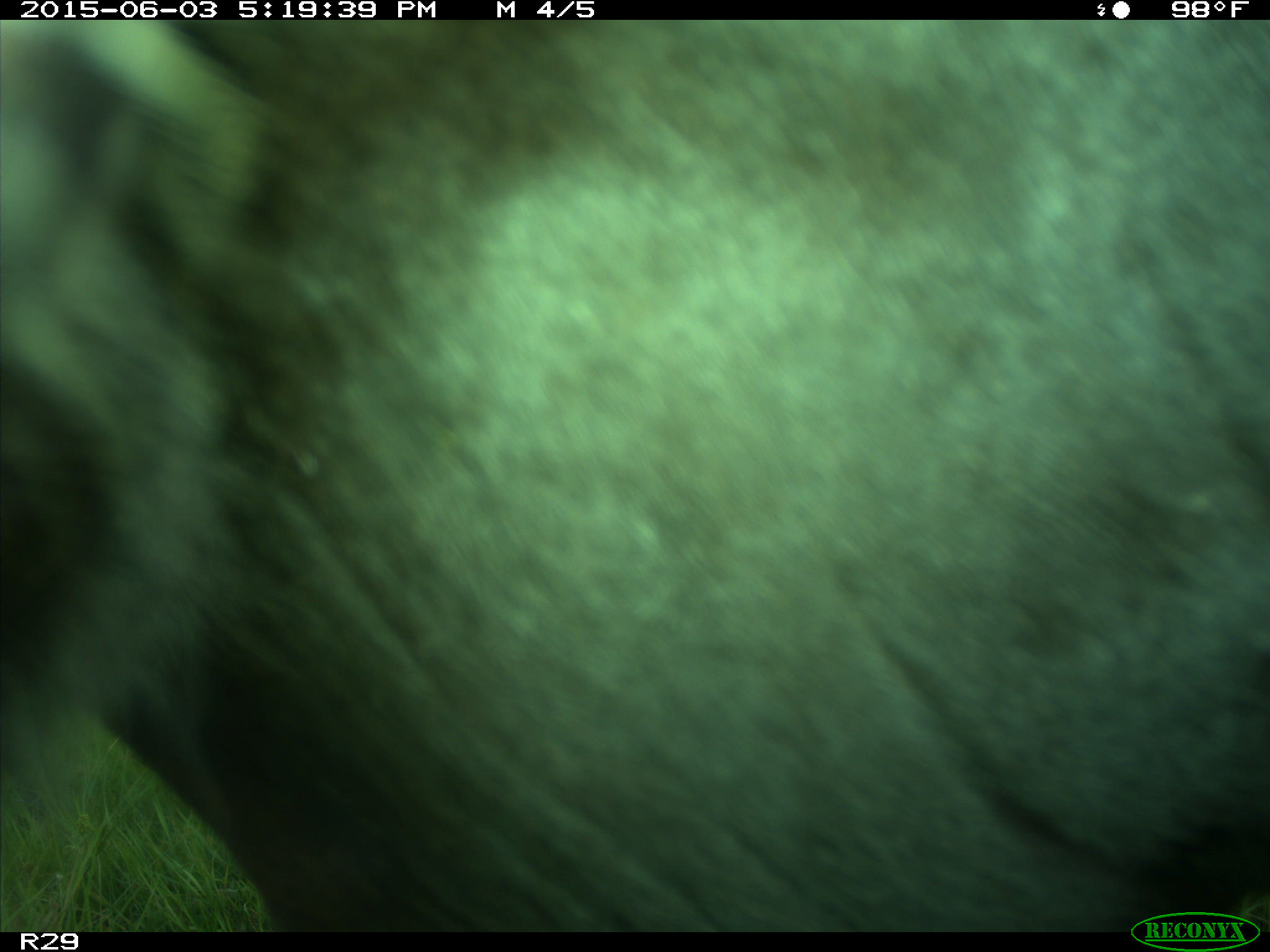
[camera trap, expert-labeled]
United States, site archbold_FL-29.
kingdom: Animalia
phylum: Chordata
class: Mammalia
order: Artiodactyla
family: Bovidae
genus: Bos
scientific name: Bos taurus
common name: domestic cow